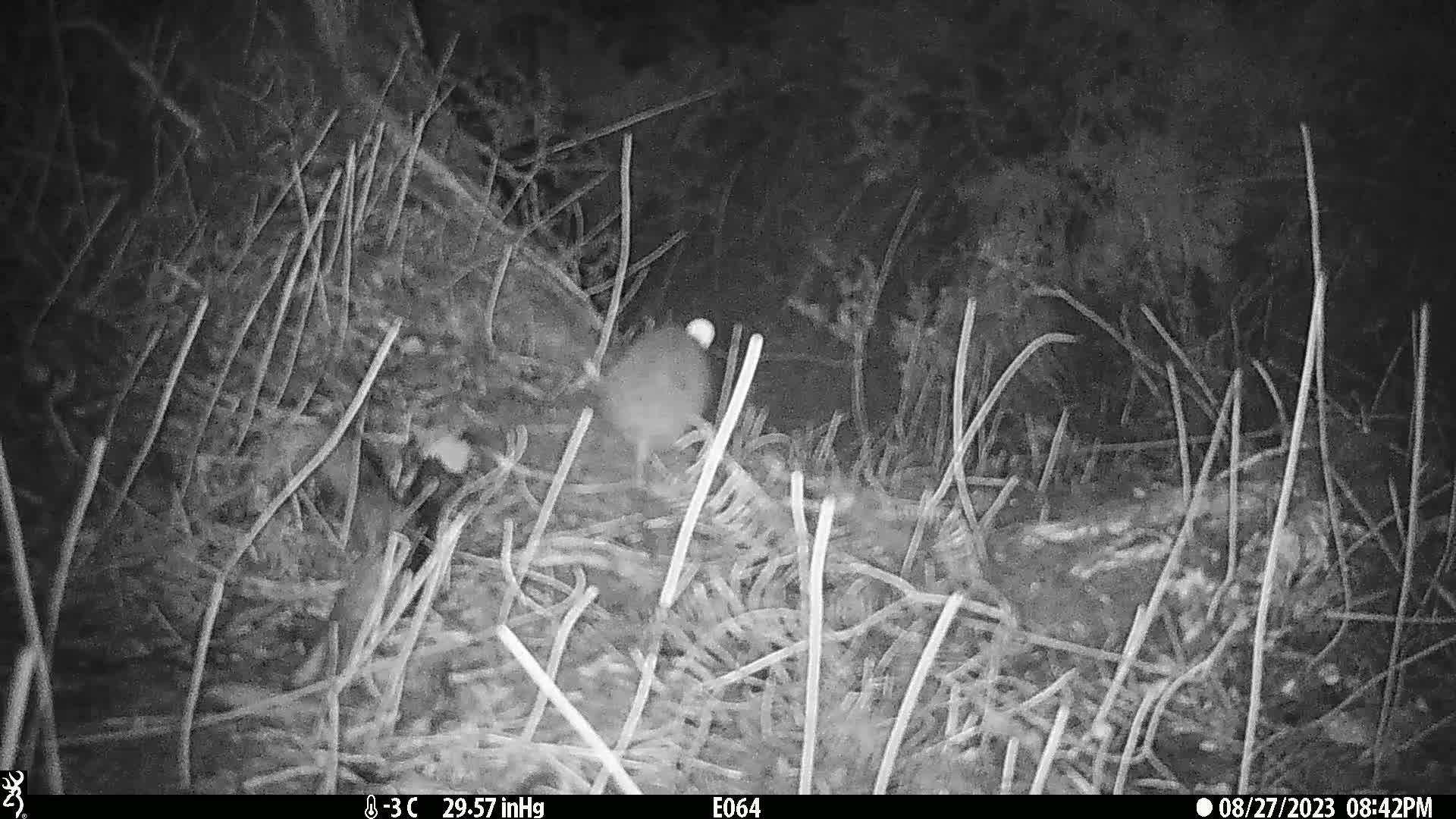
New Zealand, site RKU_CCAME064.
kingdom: Animalia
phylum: Chordata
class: Mammalia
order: Rodentia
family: Muridae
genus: Rattus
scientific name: Rattus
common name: rat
Rat (Rattus).